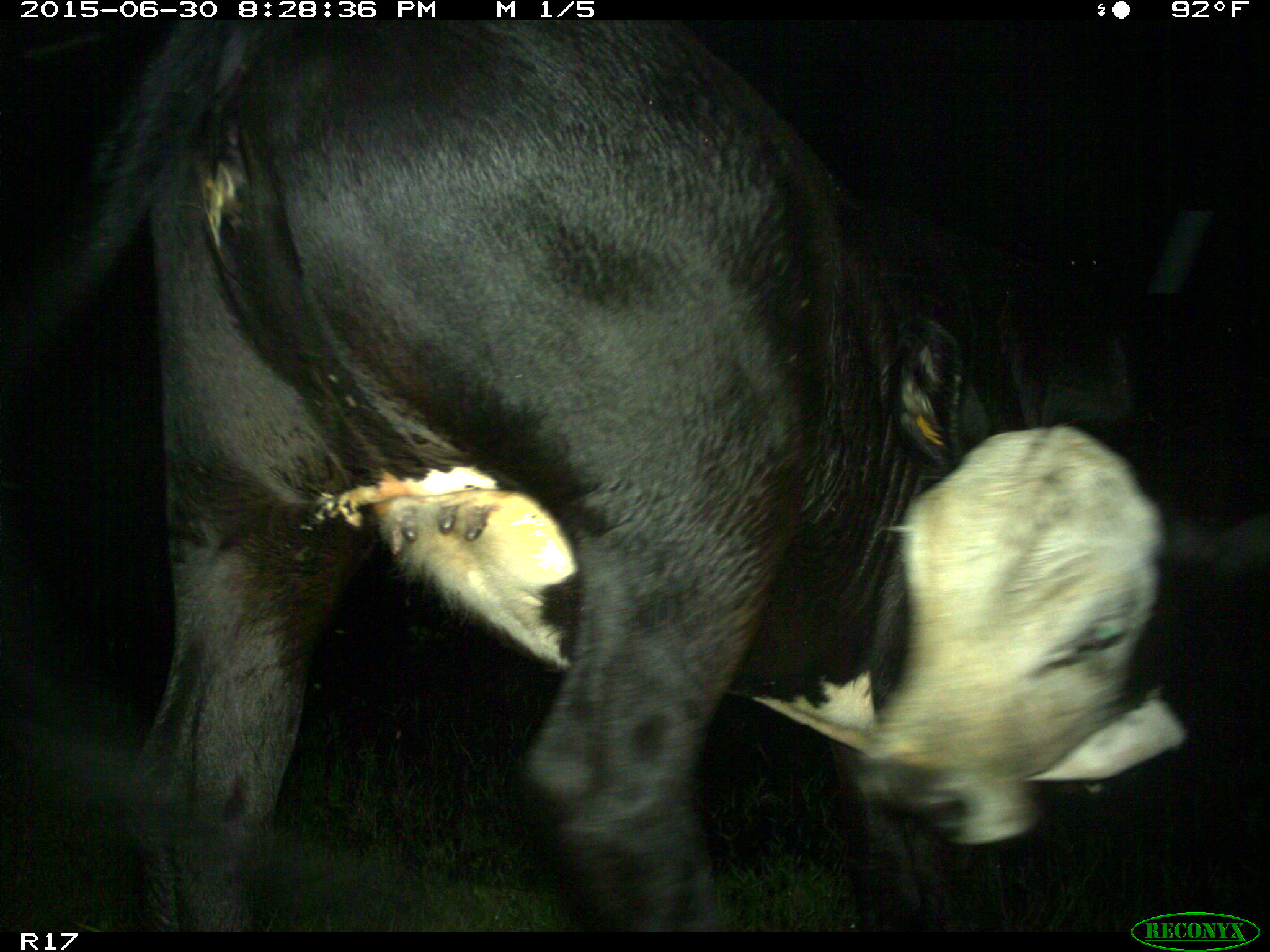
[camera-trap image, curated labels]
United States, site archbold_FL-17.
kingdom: Animalia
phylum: Chordata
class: Mammalia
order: Artiodactyla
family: Bovidae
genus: Bos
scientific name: Bos taurus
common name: domestic cow